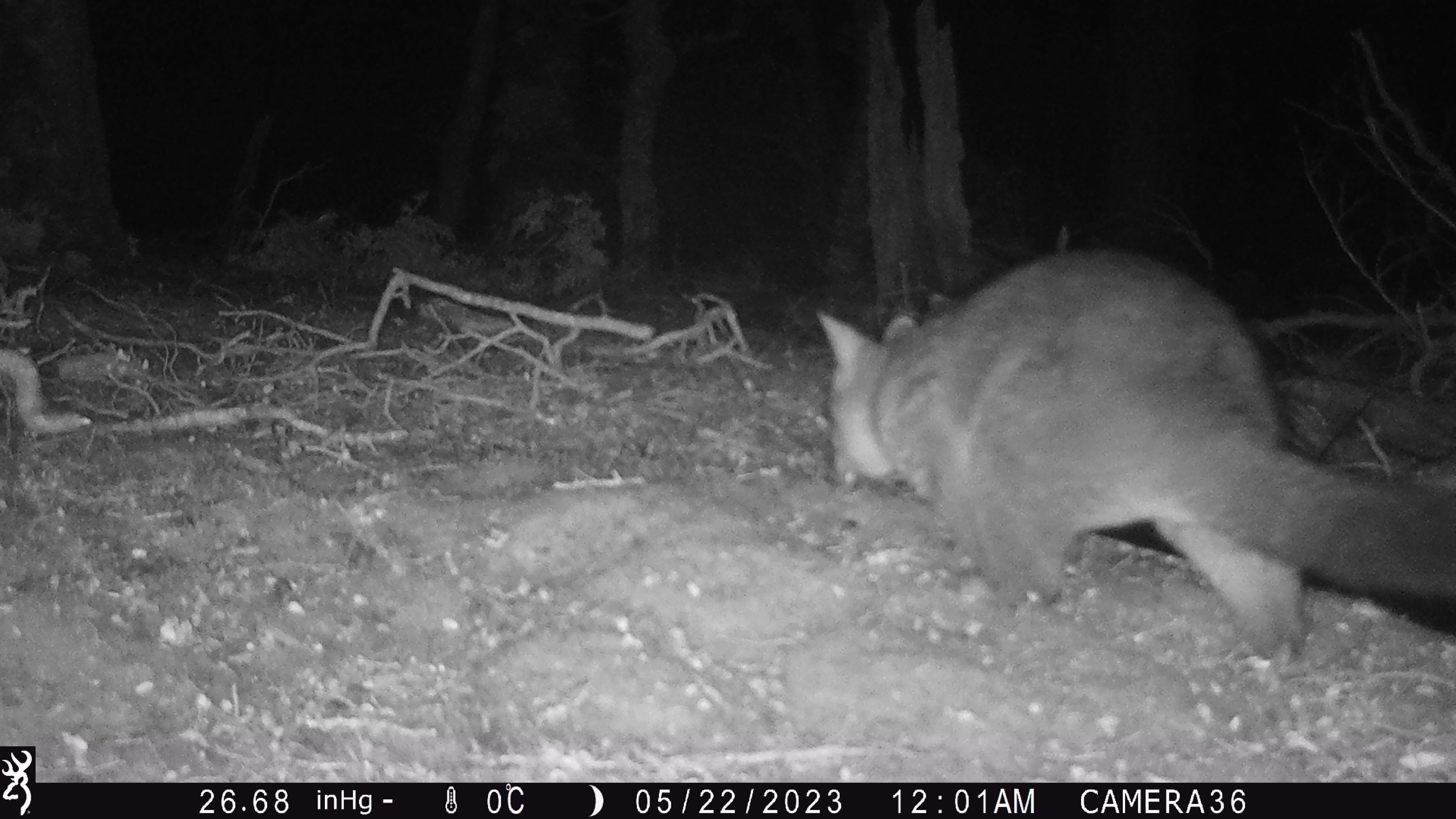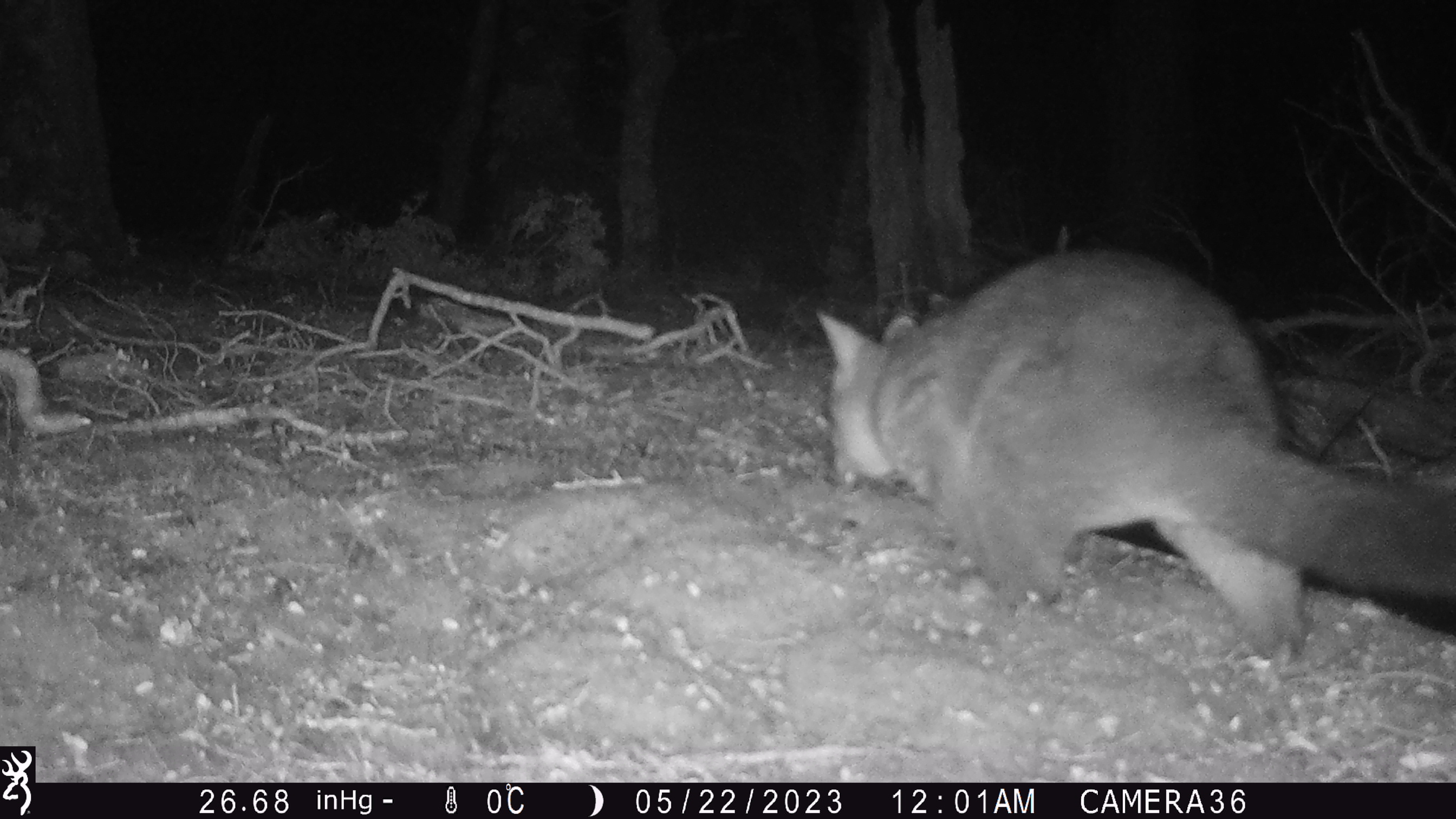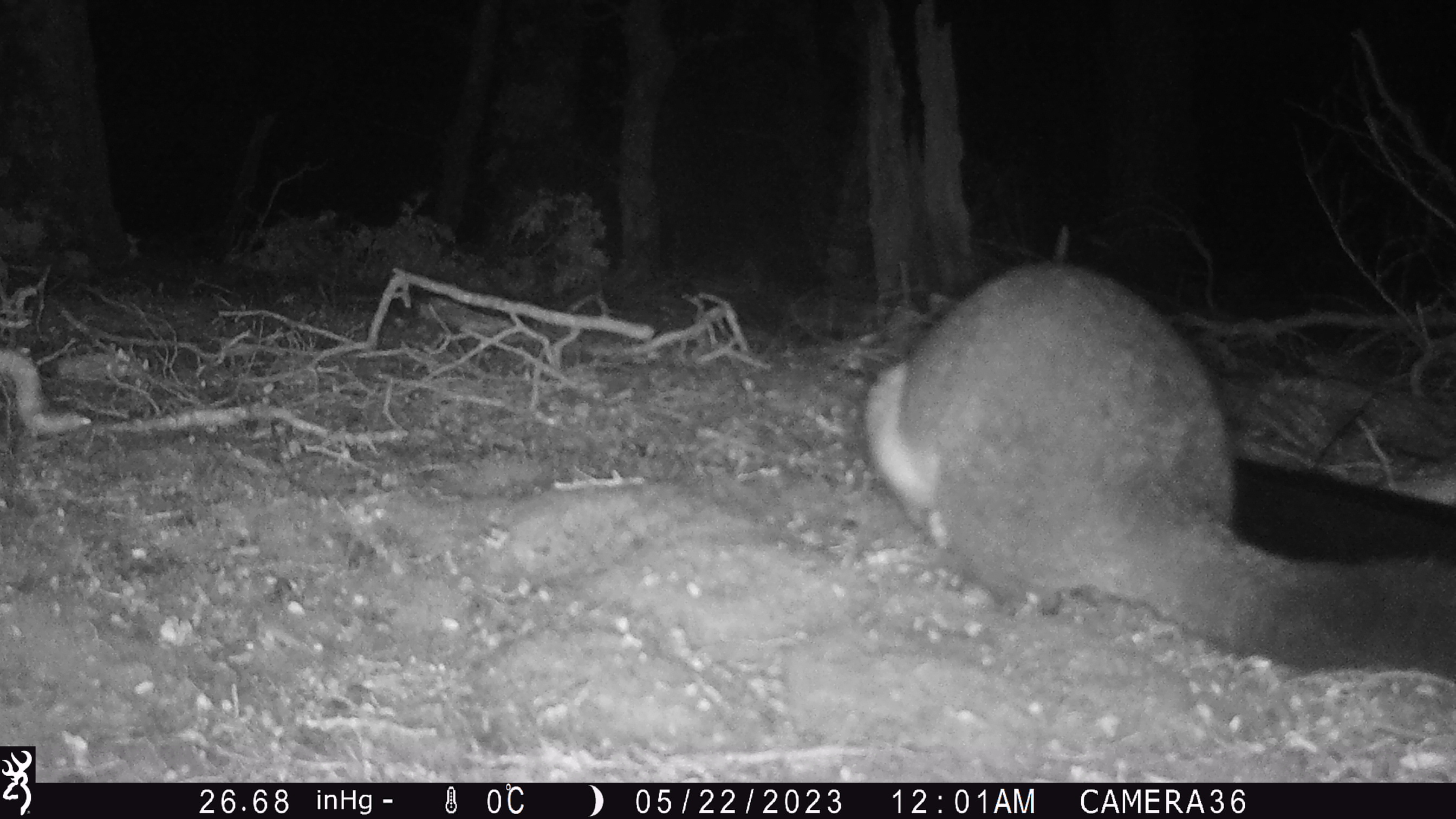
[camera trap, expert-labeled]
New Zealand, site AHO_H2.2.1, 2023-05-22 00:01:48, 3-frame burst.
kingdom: Animalia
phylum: Chordata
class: Mammalia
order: Diprotodontia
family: Phalangeridae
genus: Trichosurus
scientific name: Trichosurus vulpecula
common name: common brushtail possum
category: possum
Possum (common brushtail possum) (Trichosurus vulpecula).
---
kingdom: Animalia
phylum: Chordata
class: Mammalia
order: Carnivora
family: Mustelidae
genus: Mustela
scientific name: Mustela erminea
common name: stoat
Stoat (Mustela erminea).